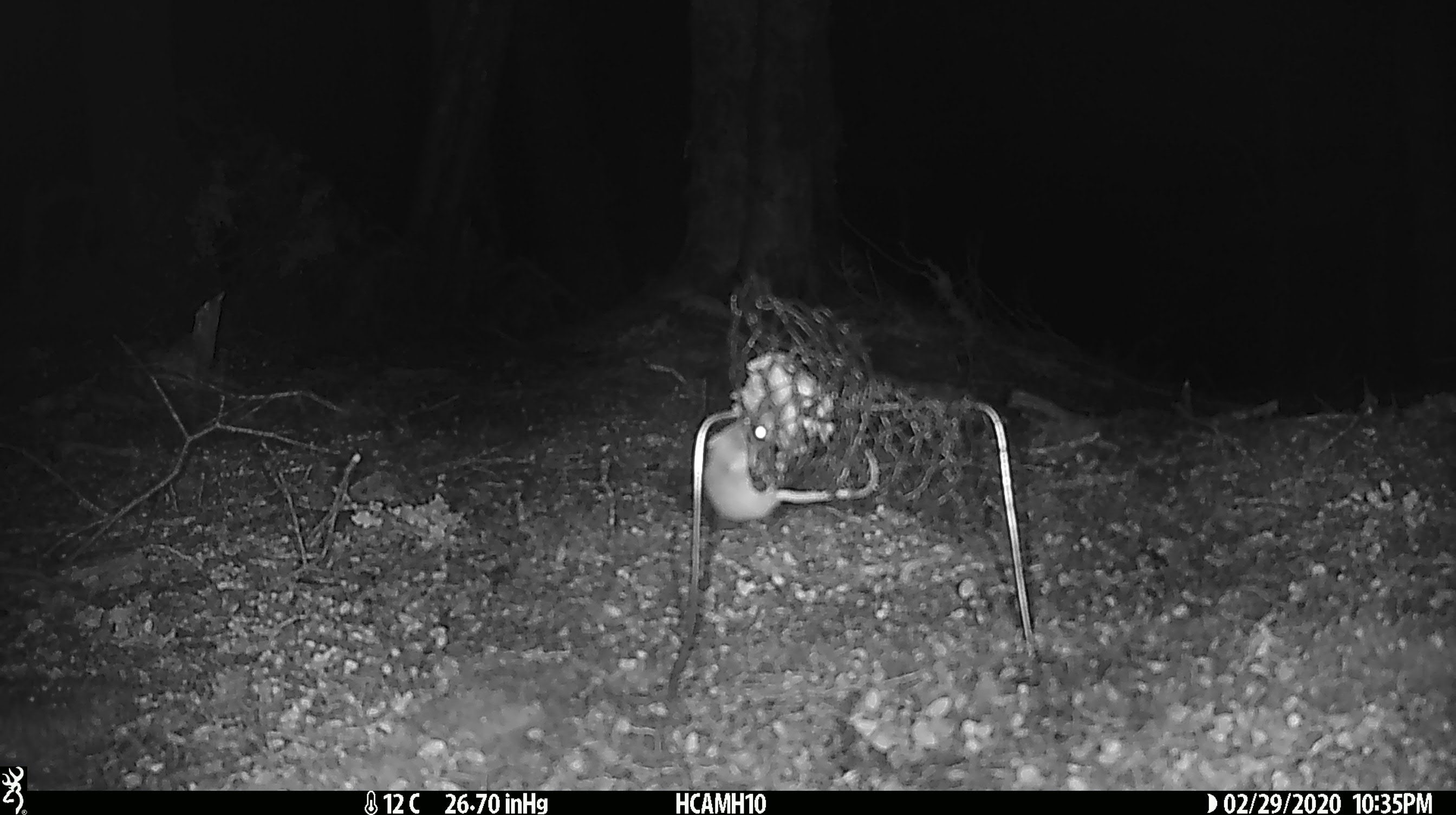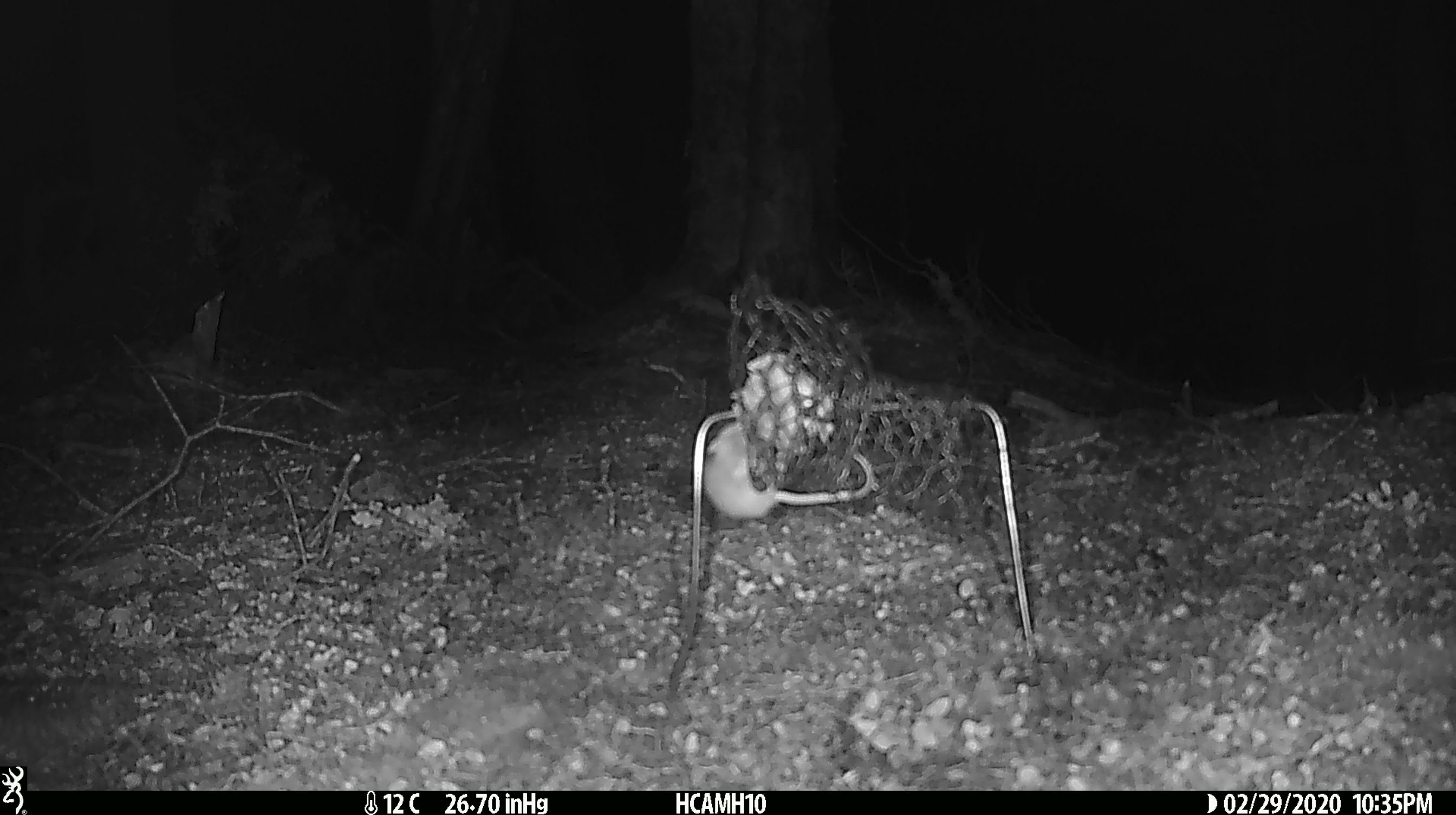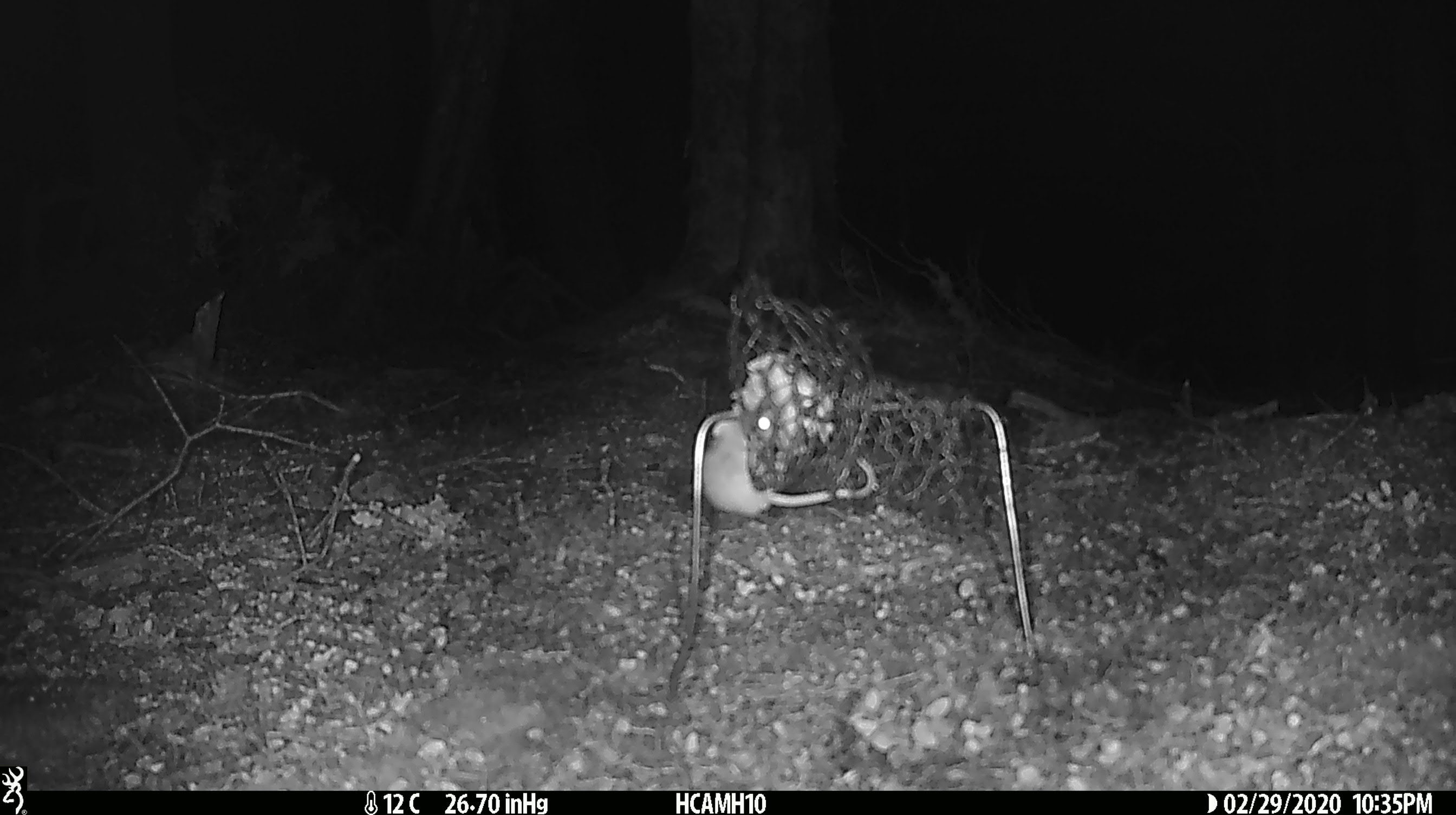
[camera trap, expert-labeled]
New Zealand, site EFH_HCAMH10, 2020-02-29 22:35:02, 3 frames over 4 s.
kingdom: Animalia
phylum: Chordata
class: Mammalia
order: Rodentia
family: Muridae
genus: Mus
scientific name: Mus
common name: mouse